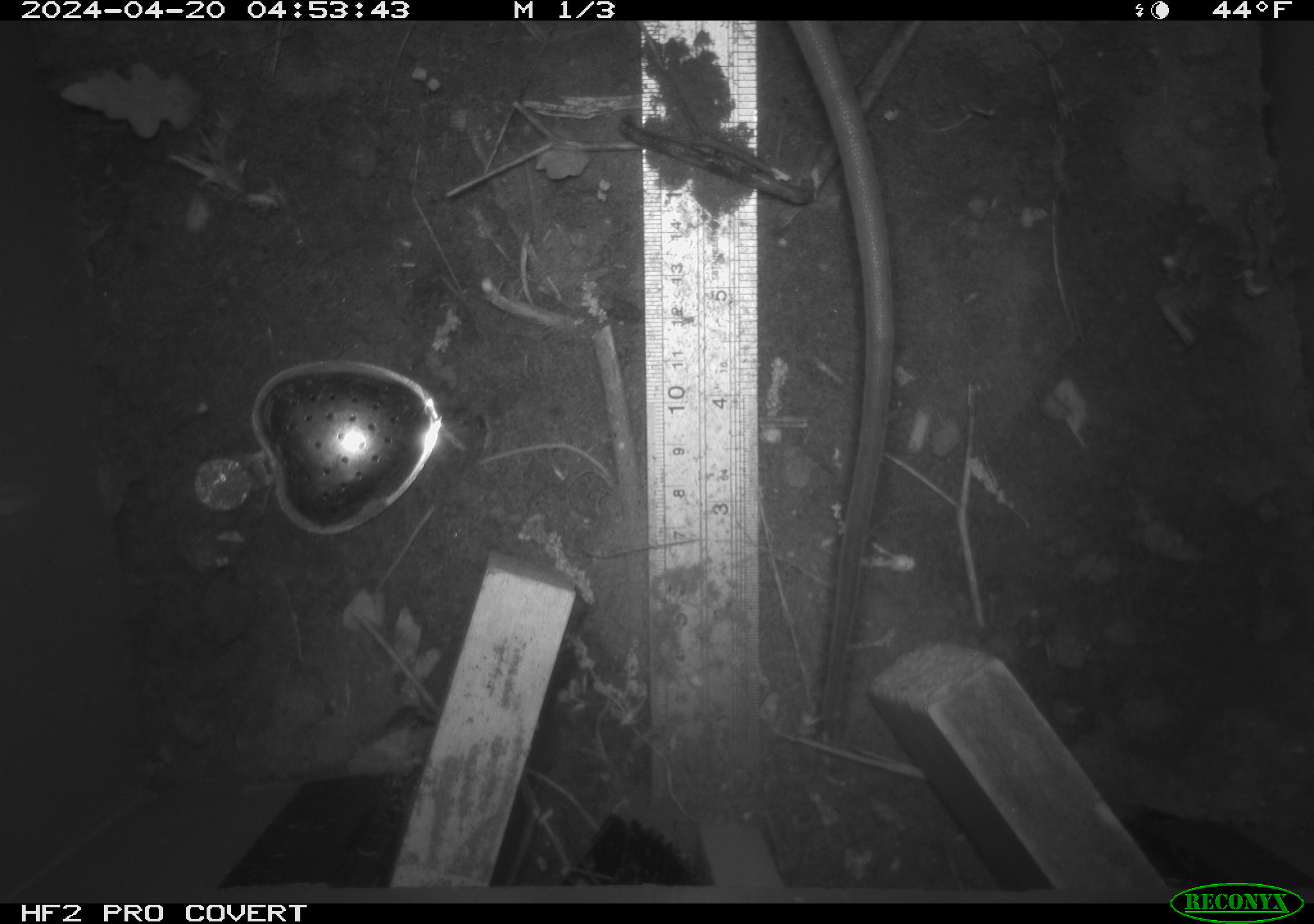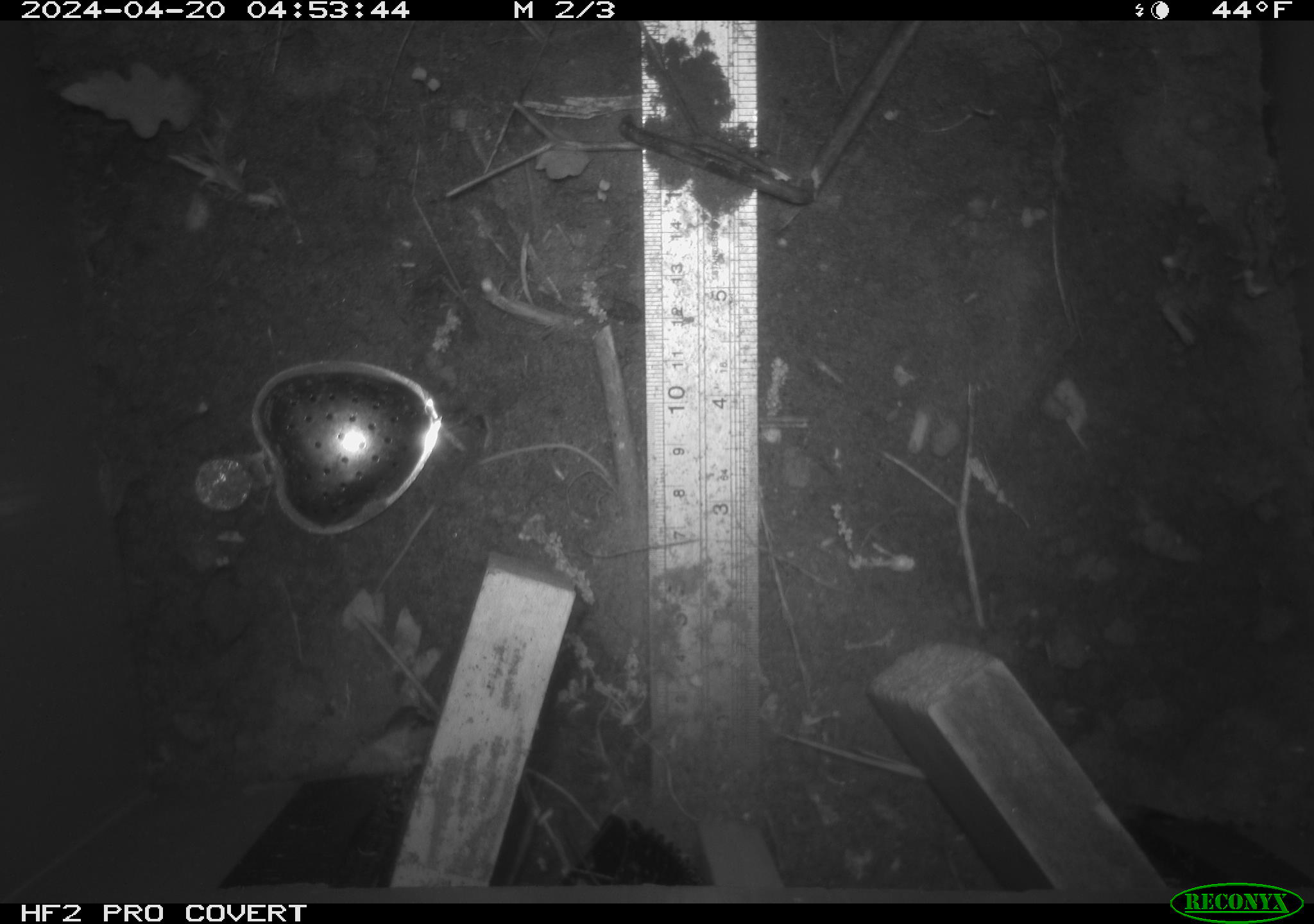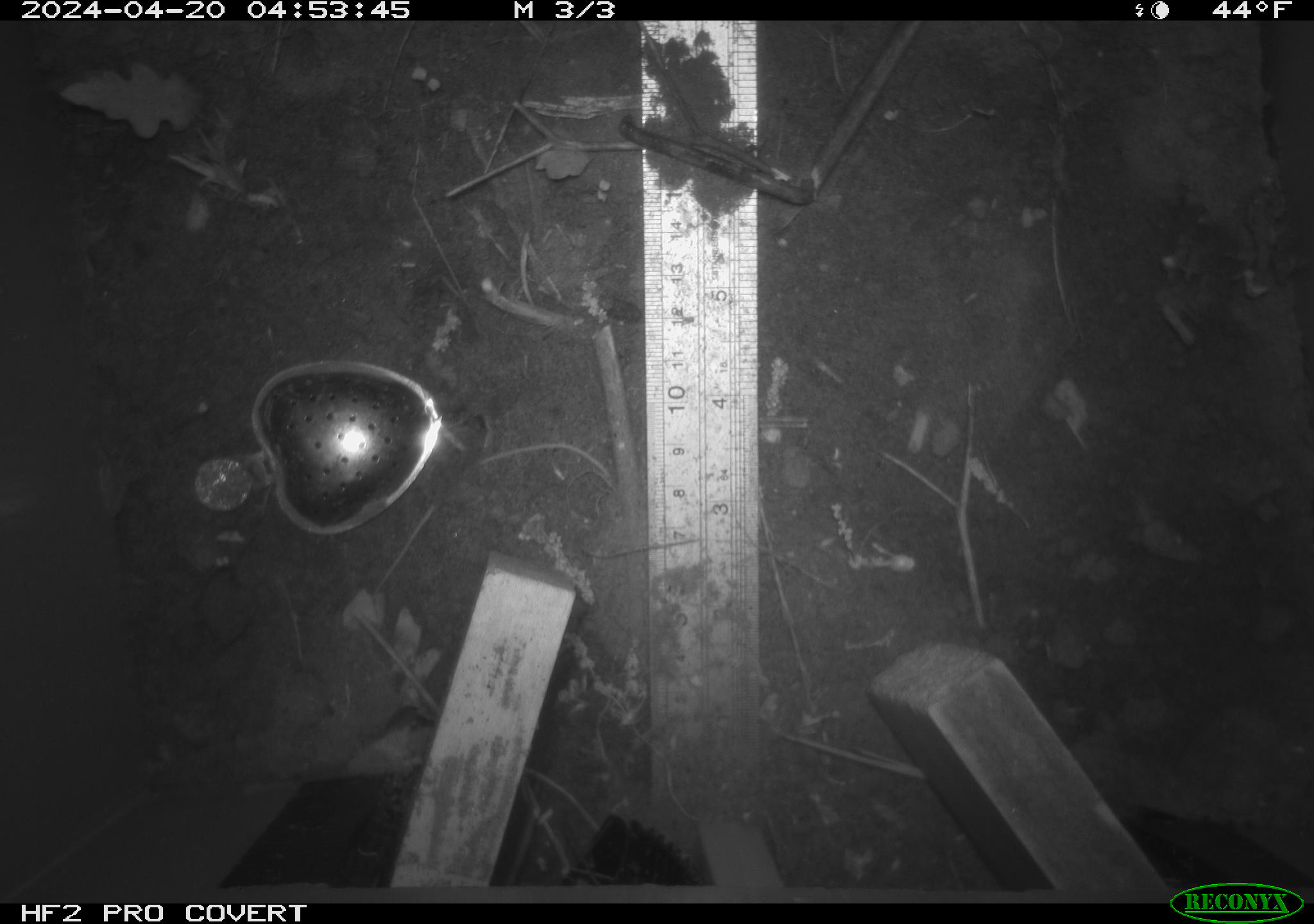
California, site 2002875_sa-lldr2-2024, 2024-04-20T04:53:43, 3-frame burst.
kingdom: Animalia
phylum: Chordata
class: Mammalia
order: Rodentia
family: Muridae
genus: Rattus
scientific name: Rattus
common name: rat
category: rattus species